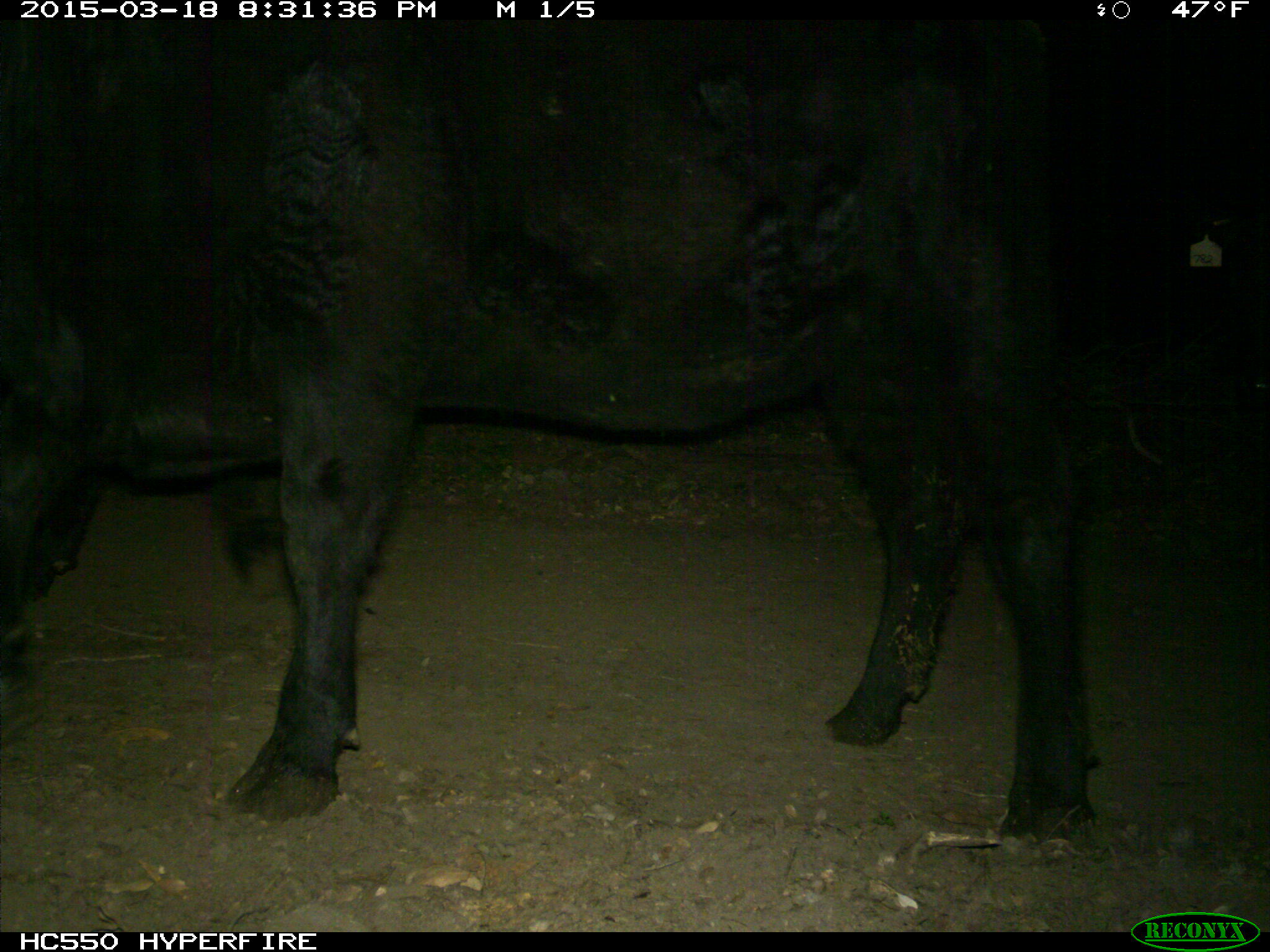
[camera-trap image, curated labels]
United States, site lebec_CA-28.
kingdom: Animalia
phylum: Chordata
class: Mammalia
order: Artiodactyla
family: Bovidae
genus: Bos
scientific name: Bos taurus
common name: domestic cow